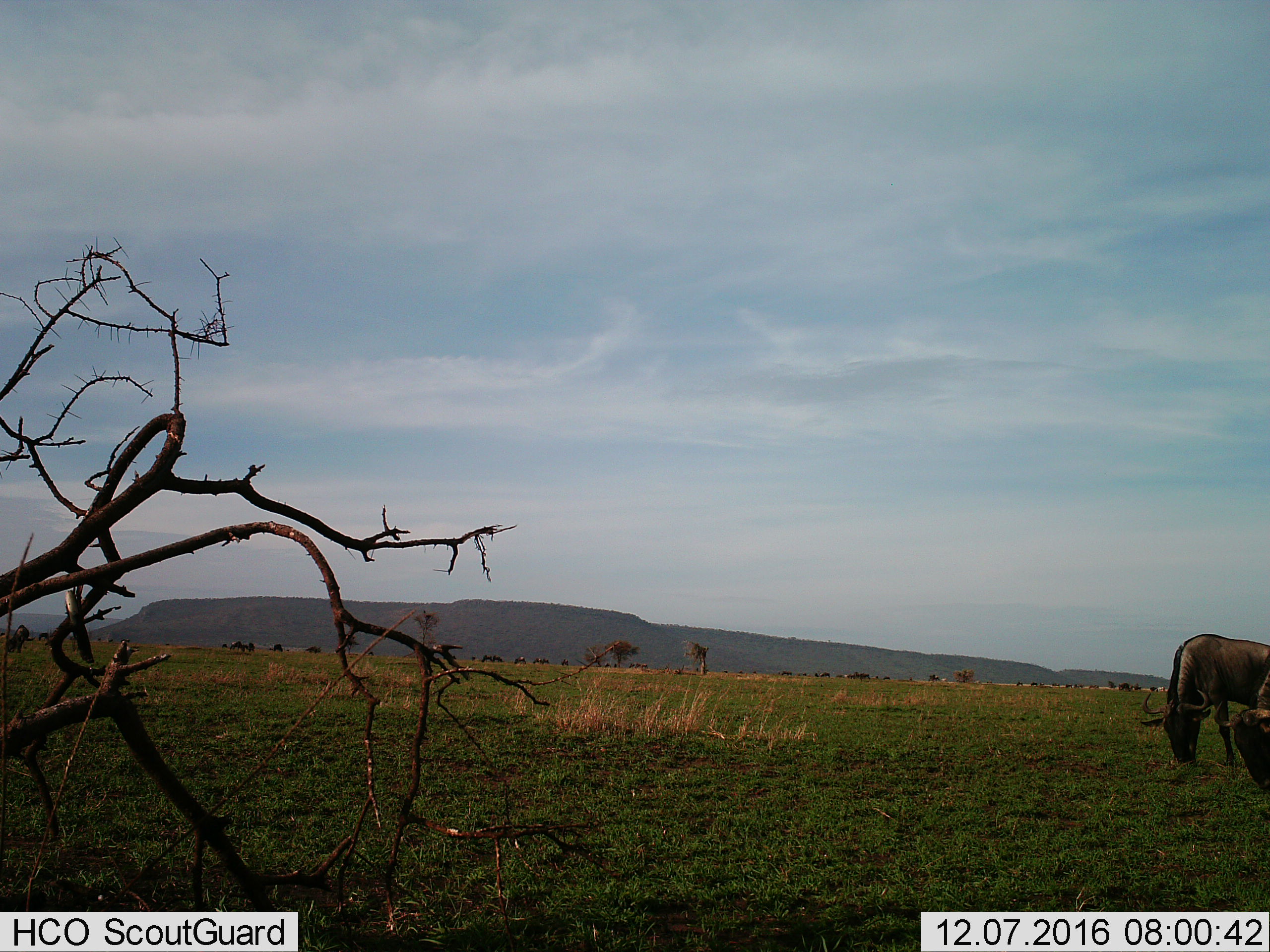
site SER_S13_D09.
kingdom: Animalia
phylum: Chordata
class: Mammalia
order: Artiodactyla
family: Bovidae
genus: Connochaetes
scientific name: Connochaetes taurinus taurinus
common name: blue wildebeest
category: wildebeestblue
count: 11-50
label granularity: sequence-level